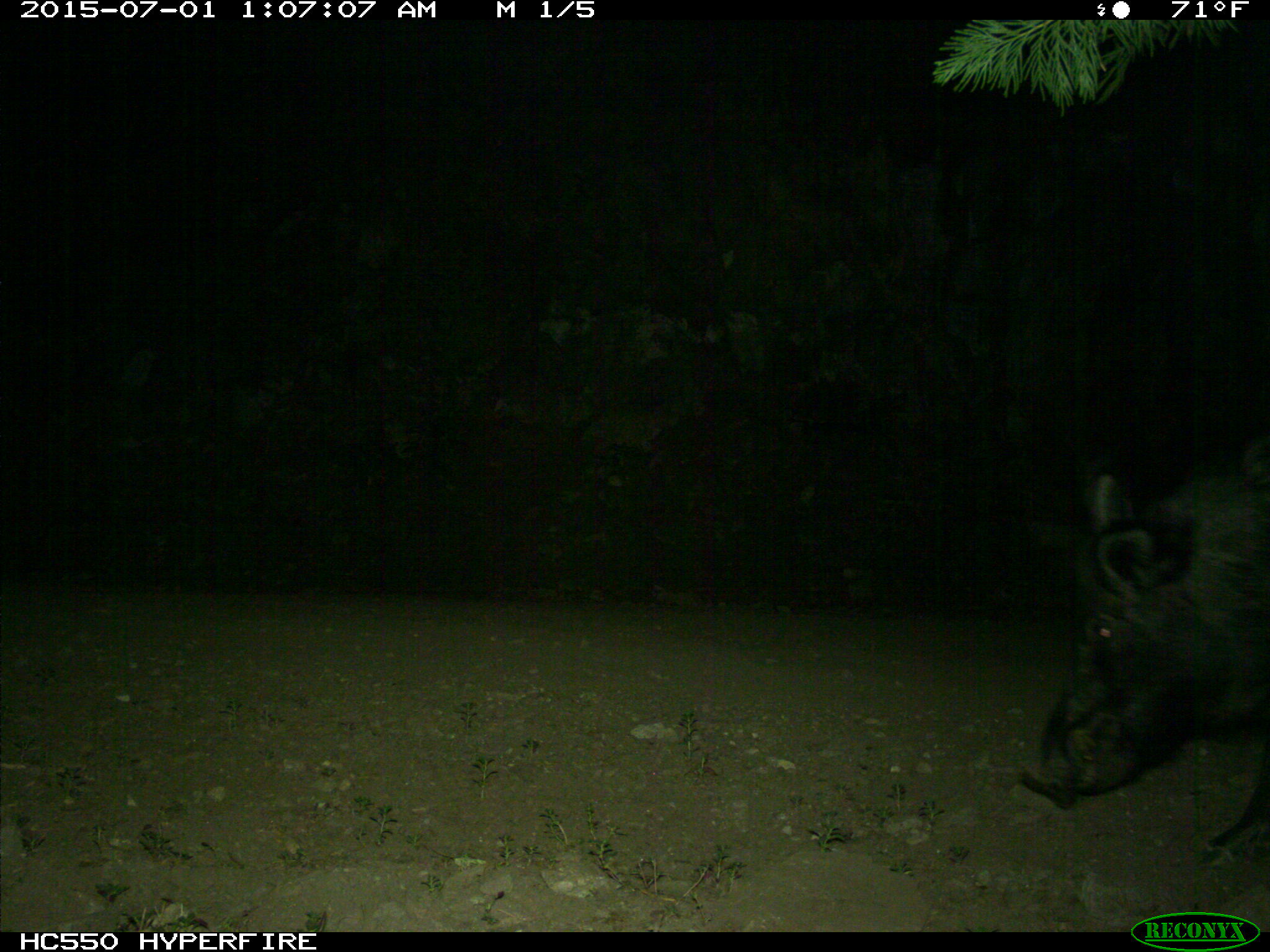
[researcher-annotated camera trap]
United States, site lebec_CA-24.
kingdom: Animalia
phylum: Chordata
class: Mammalia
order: Artiodactyla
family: Suidae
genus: Sus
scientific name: Sus scrofa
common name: wild boar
Sus scrofa (wild boar).